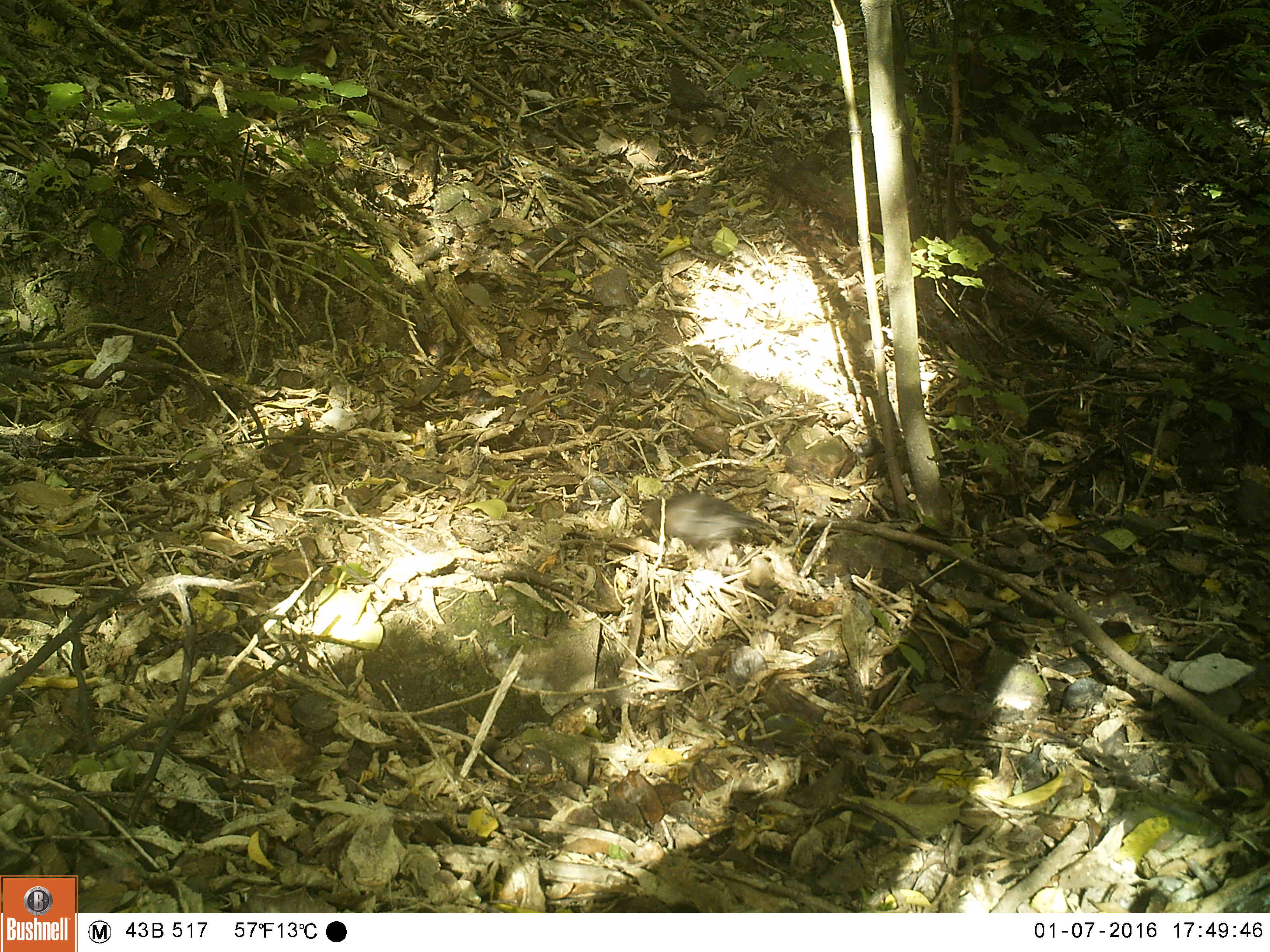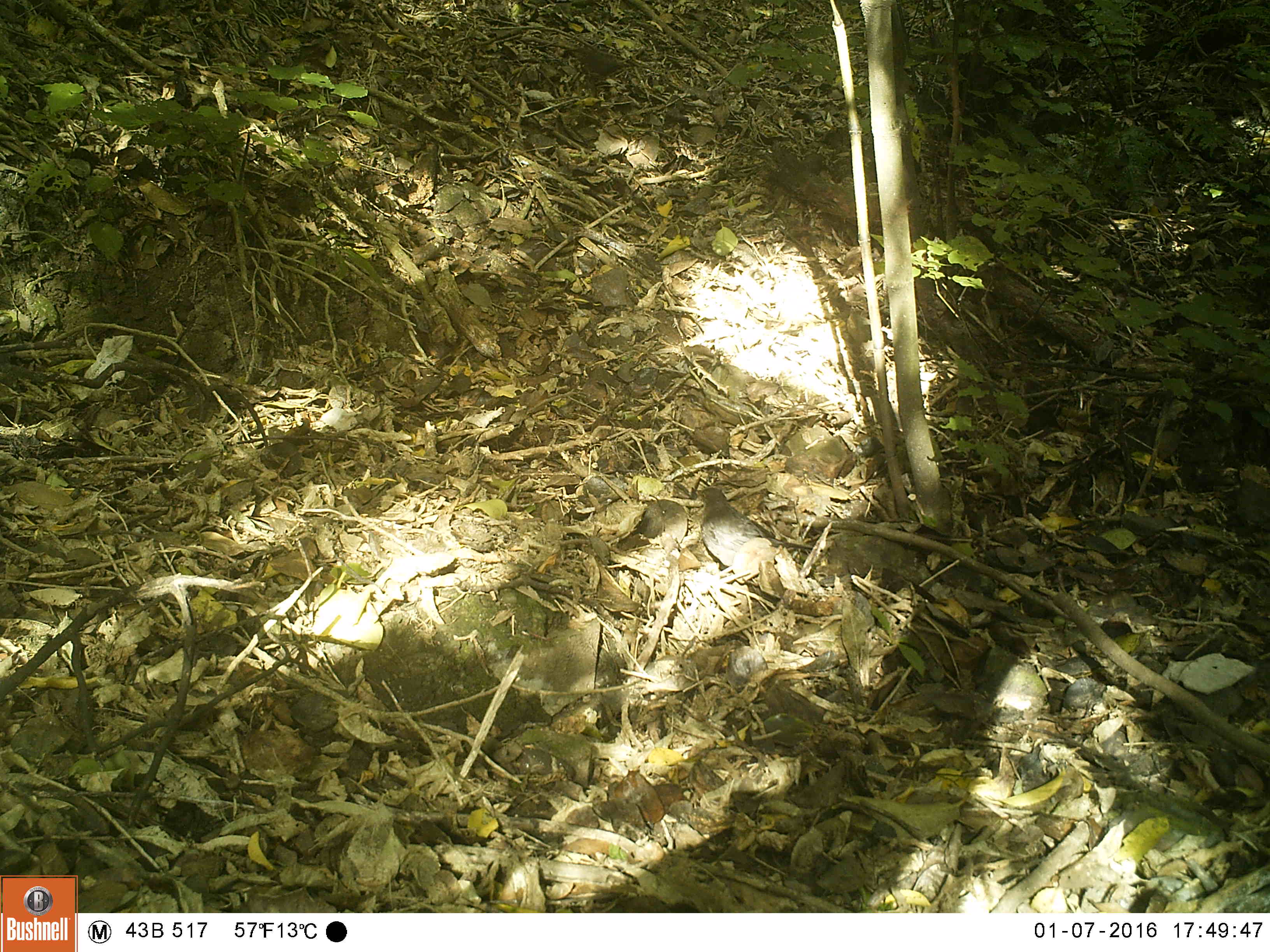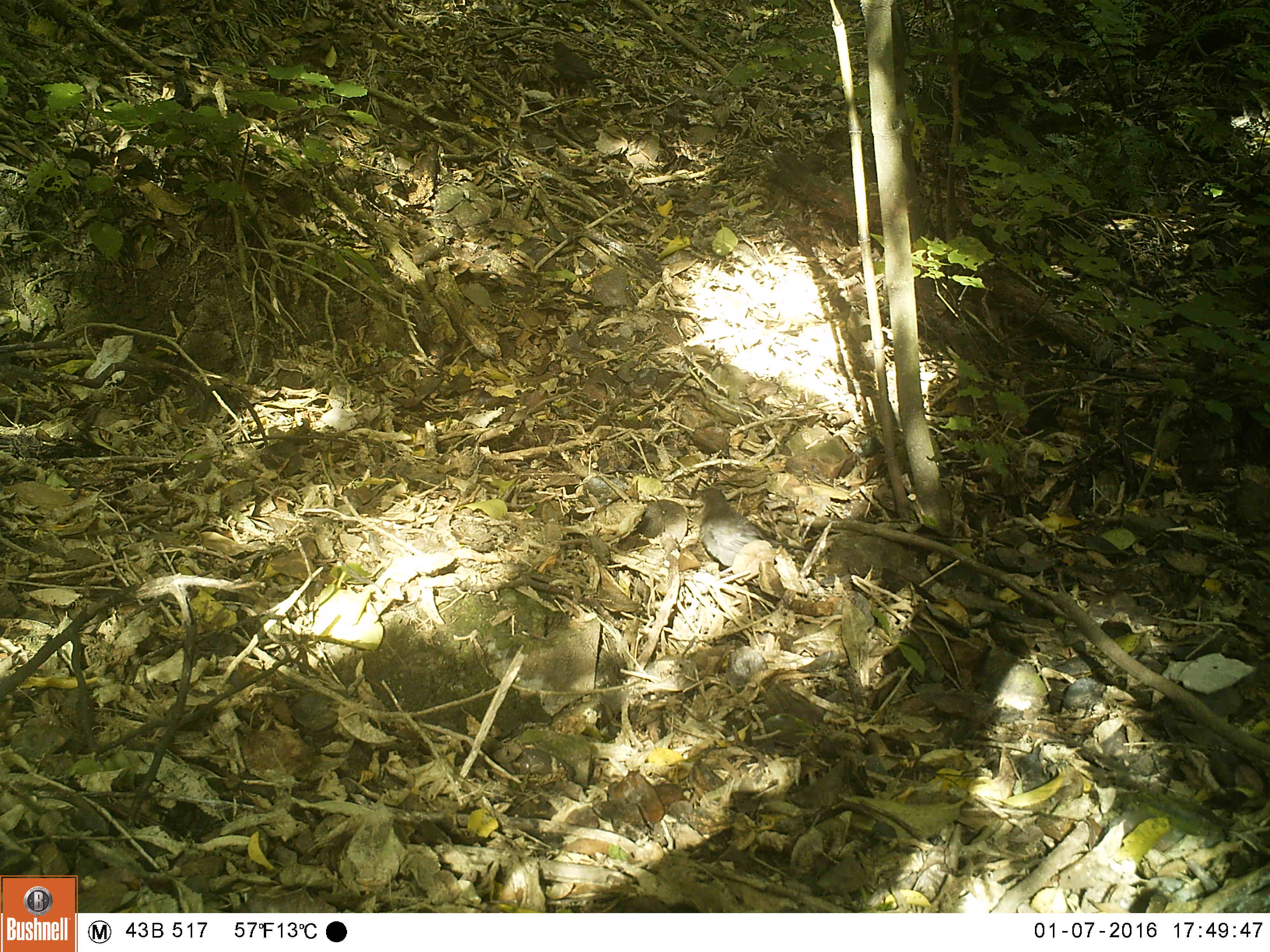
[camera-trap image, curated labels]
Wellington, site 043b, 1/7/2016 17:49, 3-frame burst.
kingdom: Animalia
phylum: Chordata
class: Aves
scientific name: Aves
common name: bird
Bird (Aves).